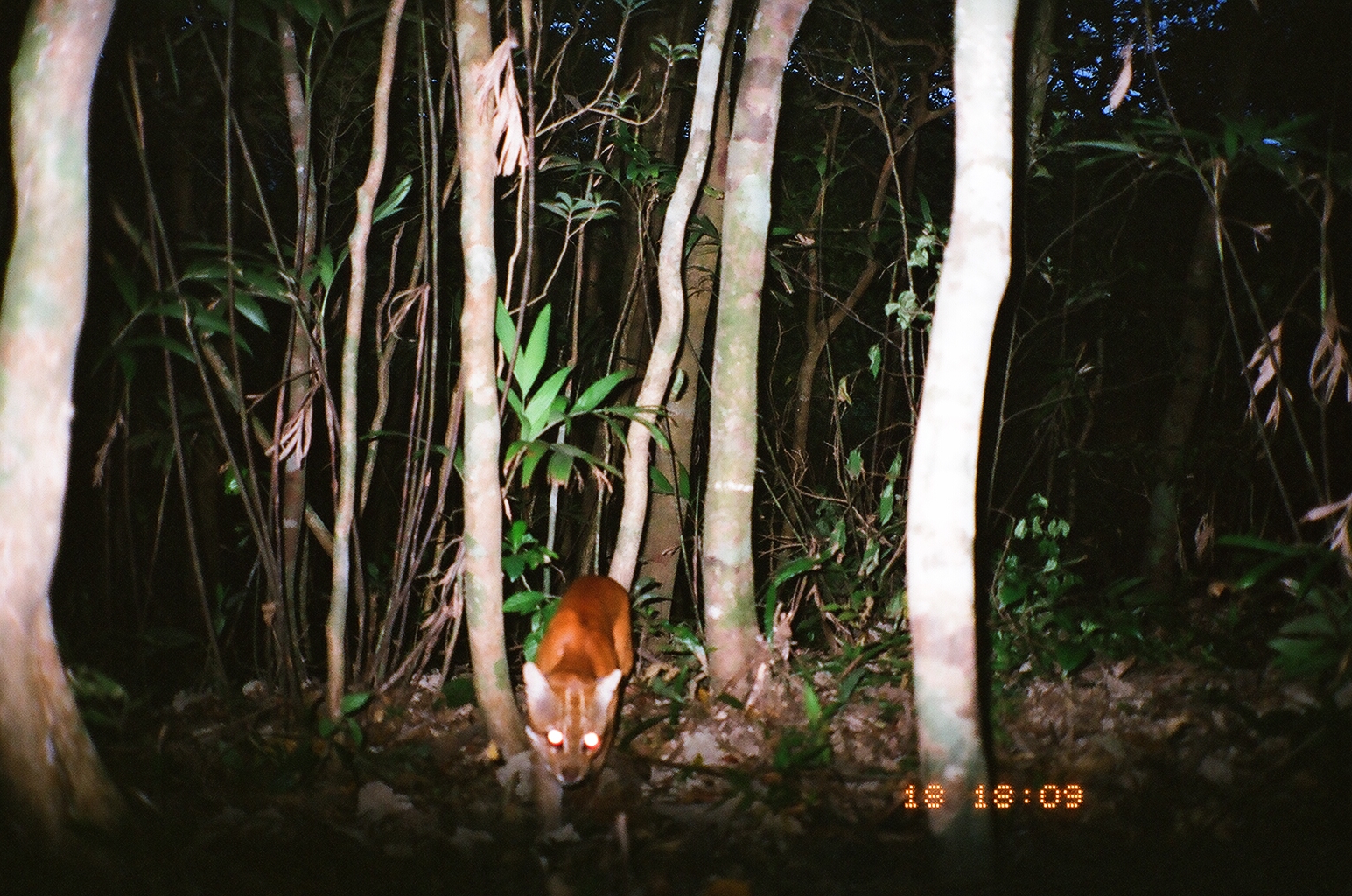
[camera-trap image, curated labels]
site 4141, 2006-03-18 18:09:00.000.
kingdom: Animalia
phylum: Chordata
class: Mammalia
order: Carnivora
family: Felidae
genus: Catopuma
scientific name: Catopuma temminckii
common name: asian golden cat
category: pardofelis temminckii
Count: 1.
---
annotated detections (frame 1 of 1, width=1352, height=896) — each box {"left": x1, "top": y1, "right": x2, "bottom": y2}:
pardofelis temminckii: {"left": 521, "top": 574, "right": 637, "bottom": 842}